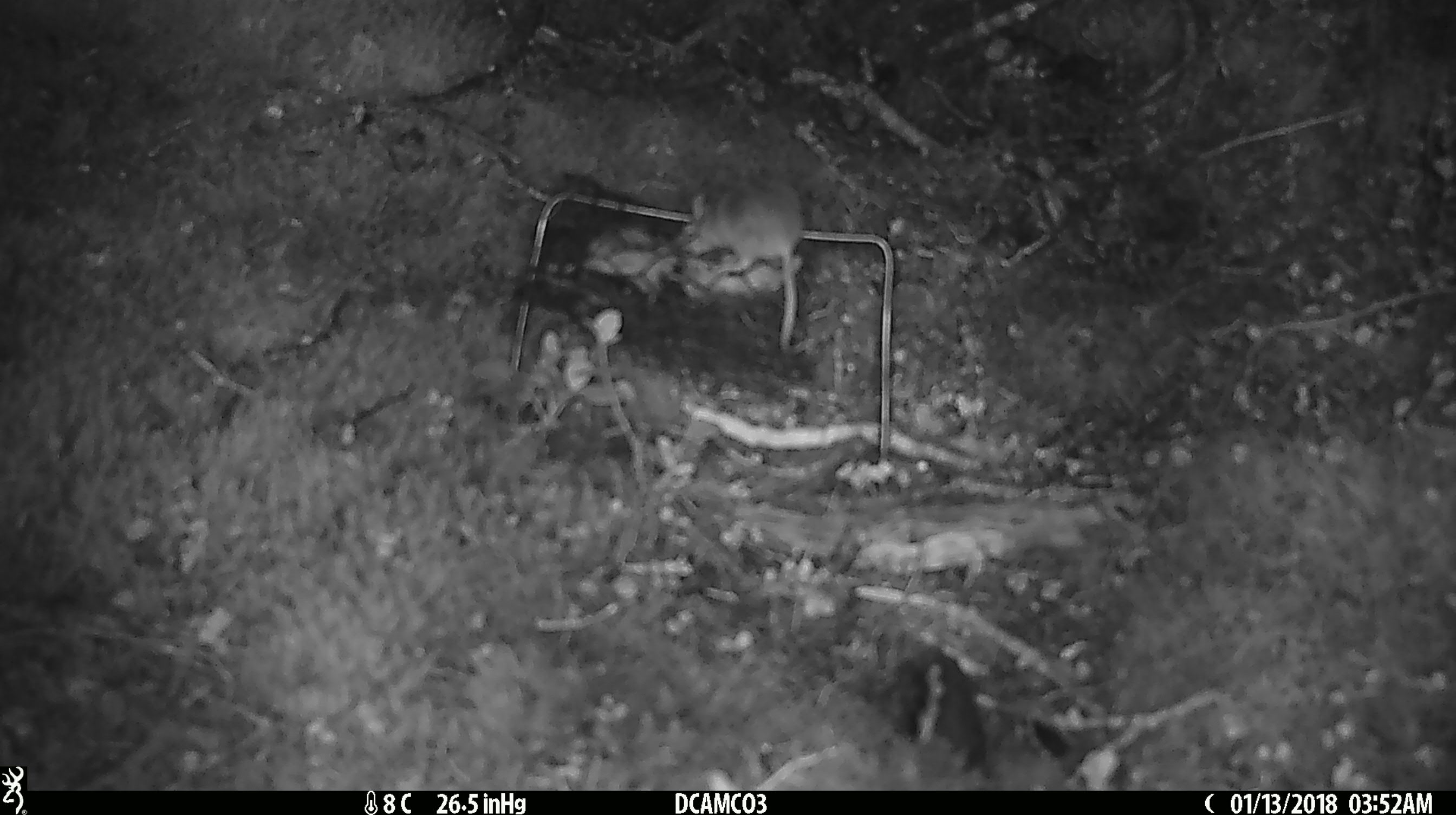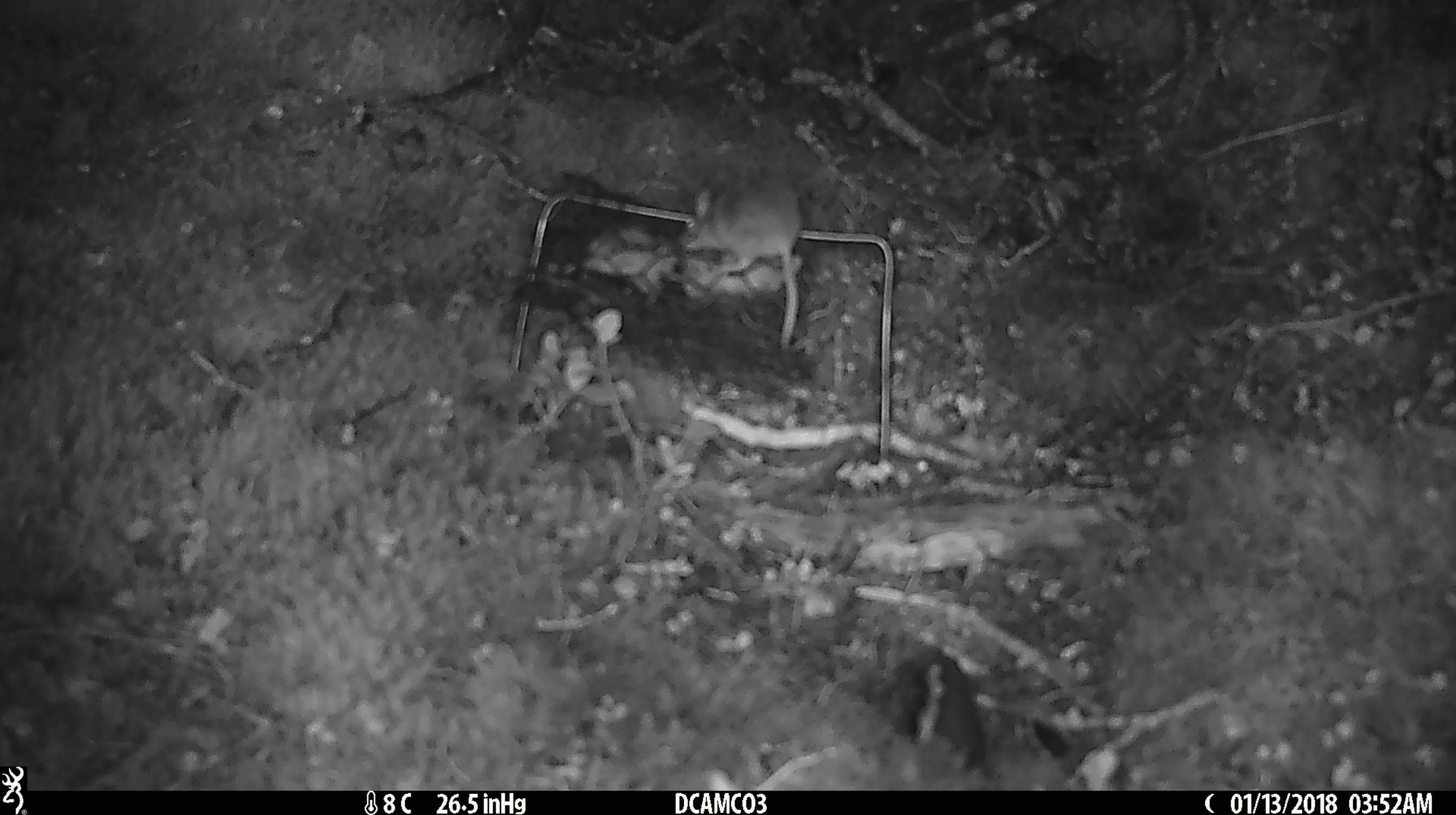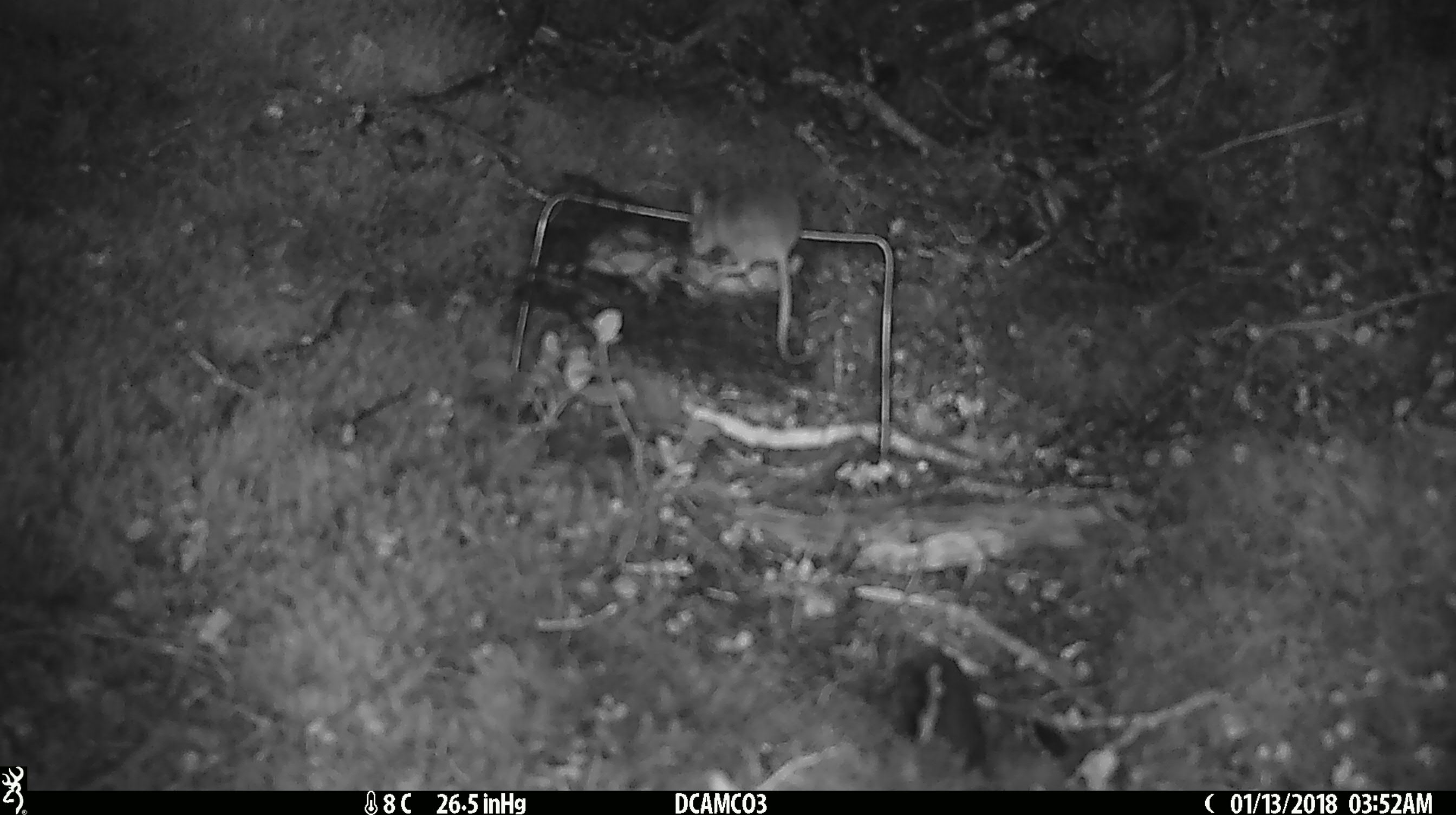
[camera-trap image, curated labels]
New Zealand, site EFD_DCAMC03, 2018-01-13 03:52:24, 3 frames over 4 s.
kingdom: Animalia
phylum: Chordata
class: Mammalia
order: Rodentia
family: Muridae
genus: Mus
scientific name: Mus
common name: mouse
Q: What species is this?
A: Mouse (Mus).